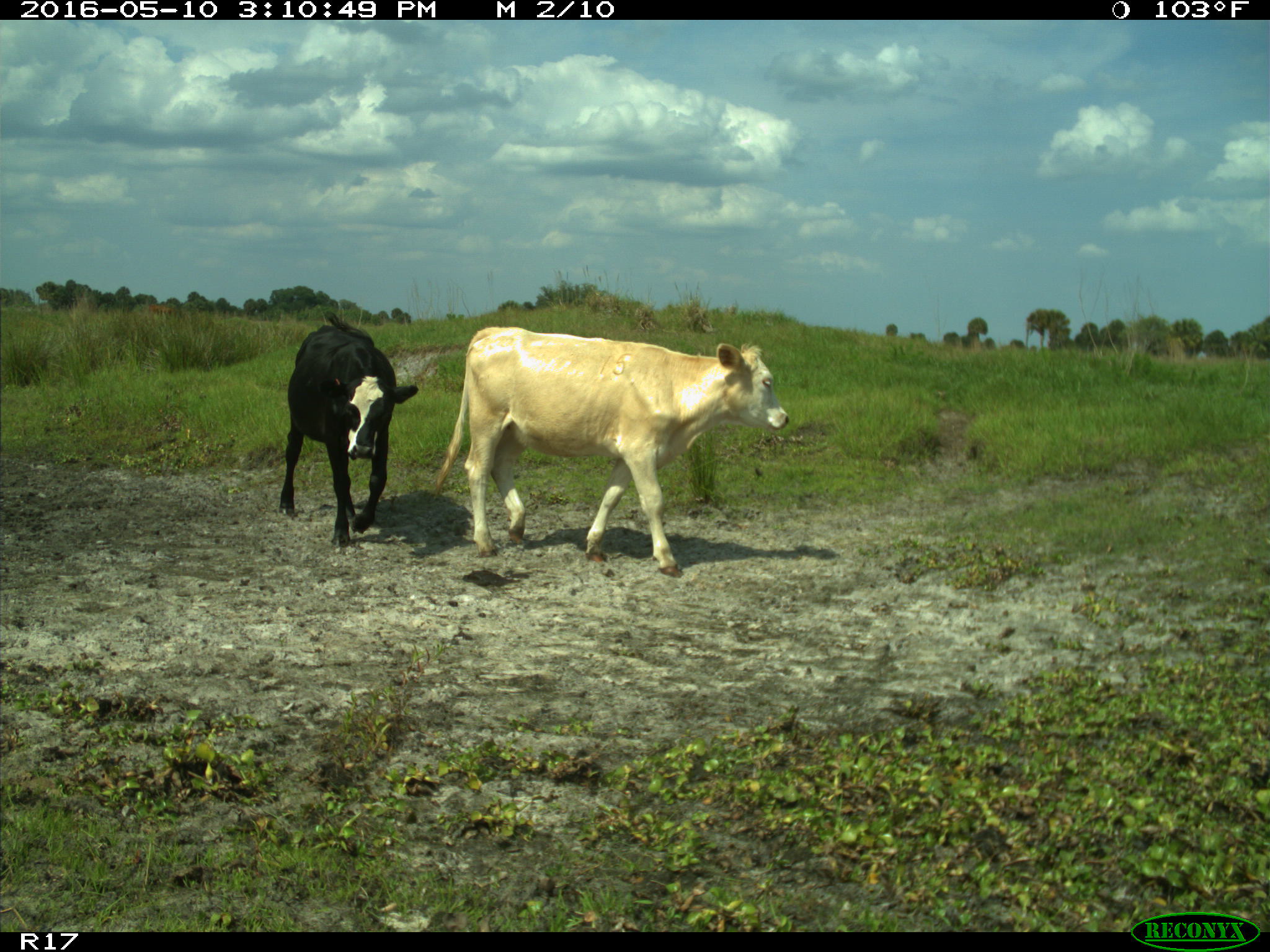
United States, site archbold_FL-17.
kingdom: Animalia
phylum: Chordata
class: Mammalia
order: Artiodactyla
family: Bovidae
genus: Bos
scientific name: Bos taurus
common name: domestic cow